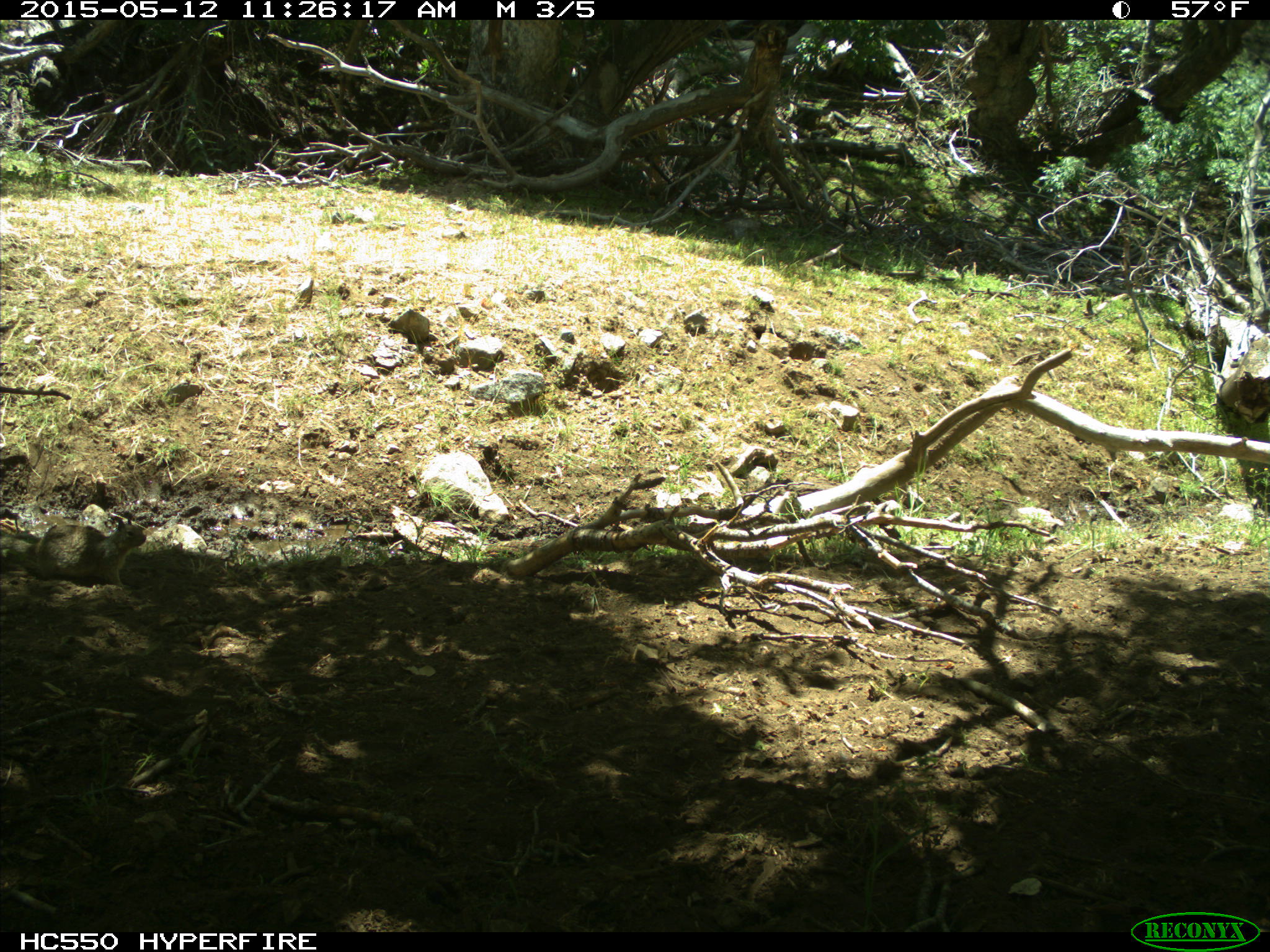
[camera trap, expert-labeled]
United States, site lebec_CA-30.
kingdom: Animalia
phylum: Chordata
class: Mammalia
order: Rodentia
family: Sciuridae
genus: Otospermophilus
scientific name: Otospermophilus beecheyi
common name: california ground squirrel